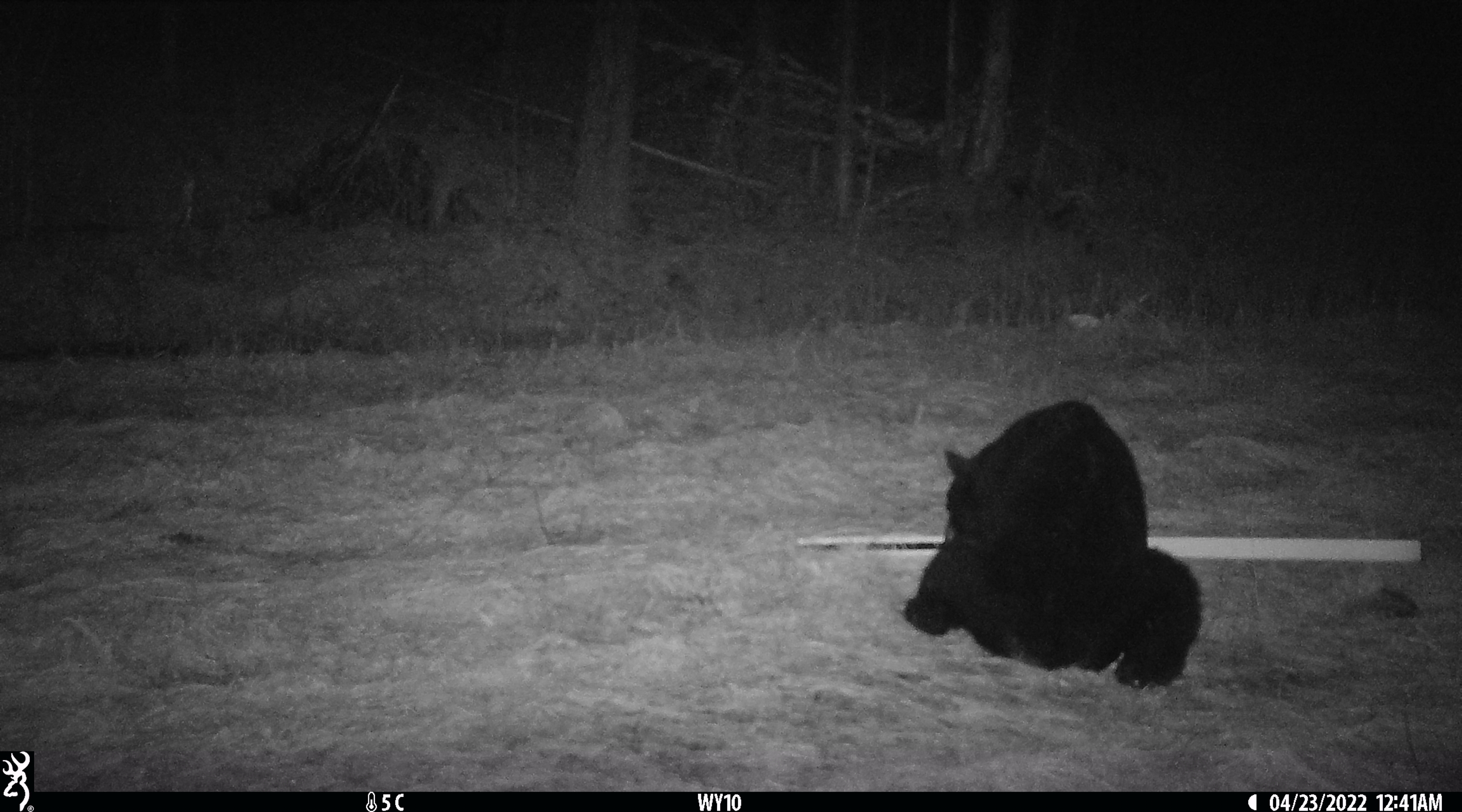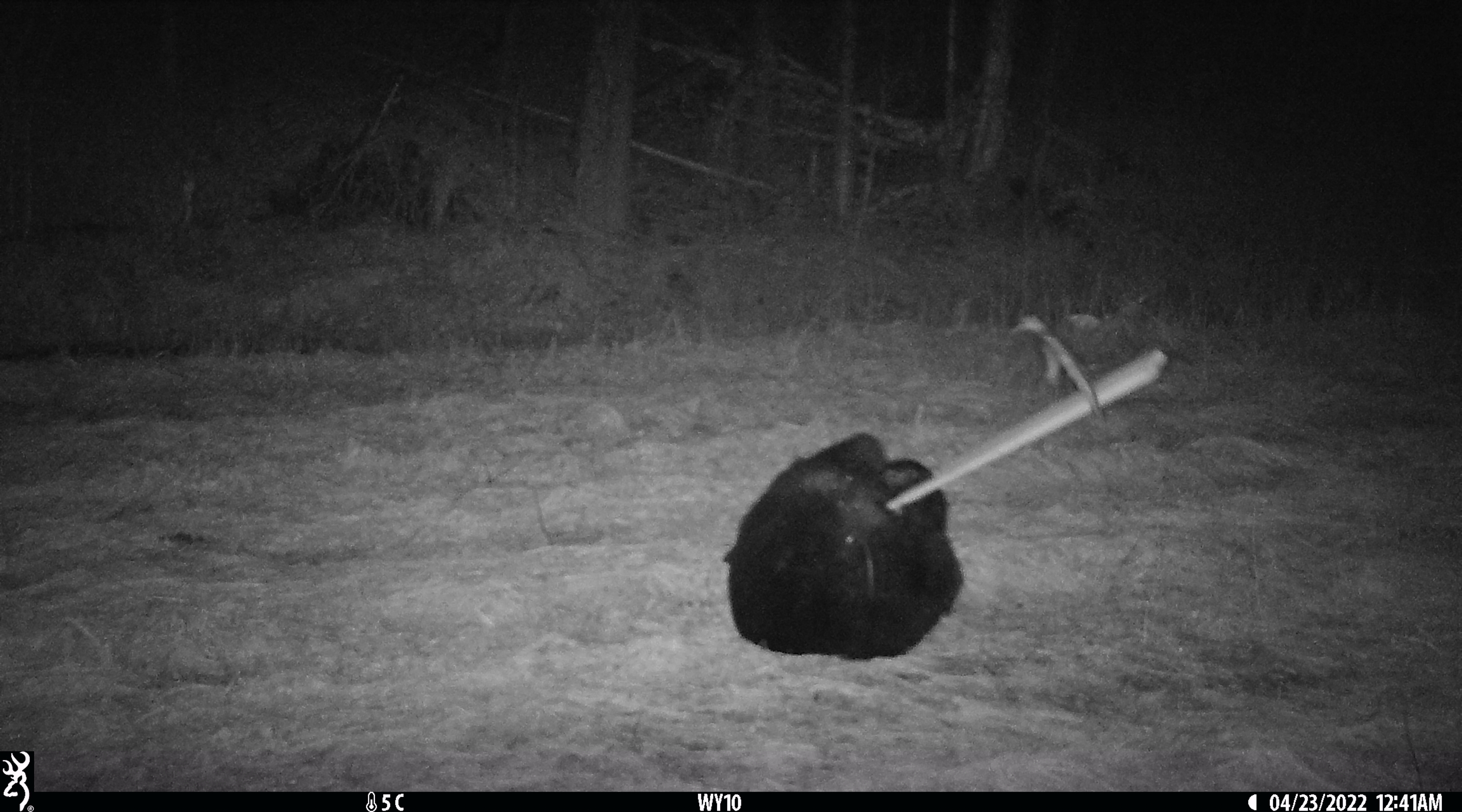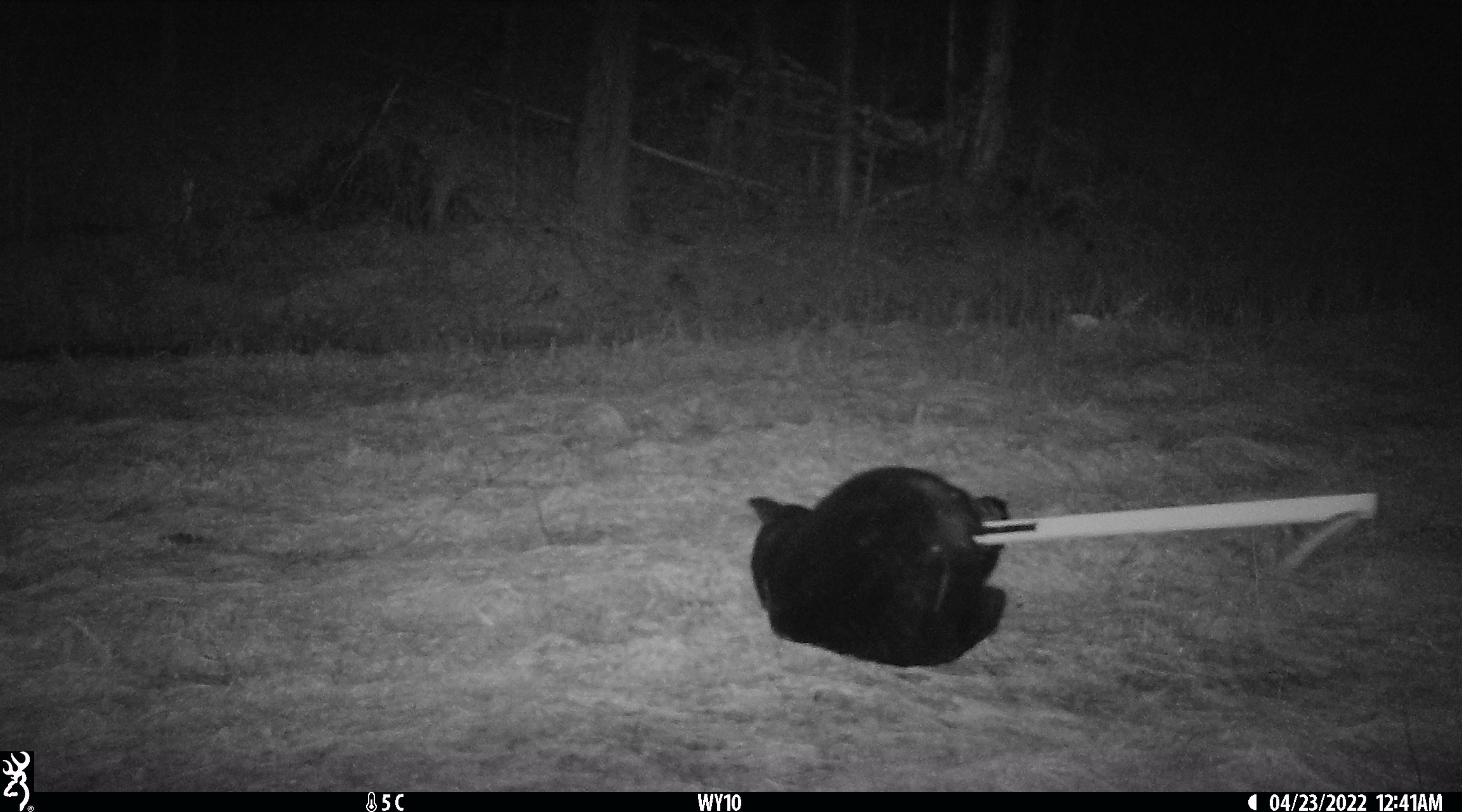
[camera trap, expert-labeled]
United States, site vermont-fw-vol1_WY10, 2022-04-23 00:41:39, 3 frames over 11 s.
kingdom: Animalia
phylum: Chordata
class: Mammalia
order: Carnivora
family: Ursidae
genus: Ursus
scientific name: Ursus americanus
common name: black bear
Black bear (Ursus americanus).